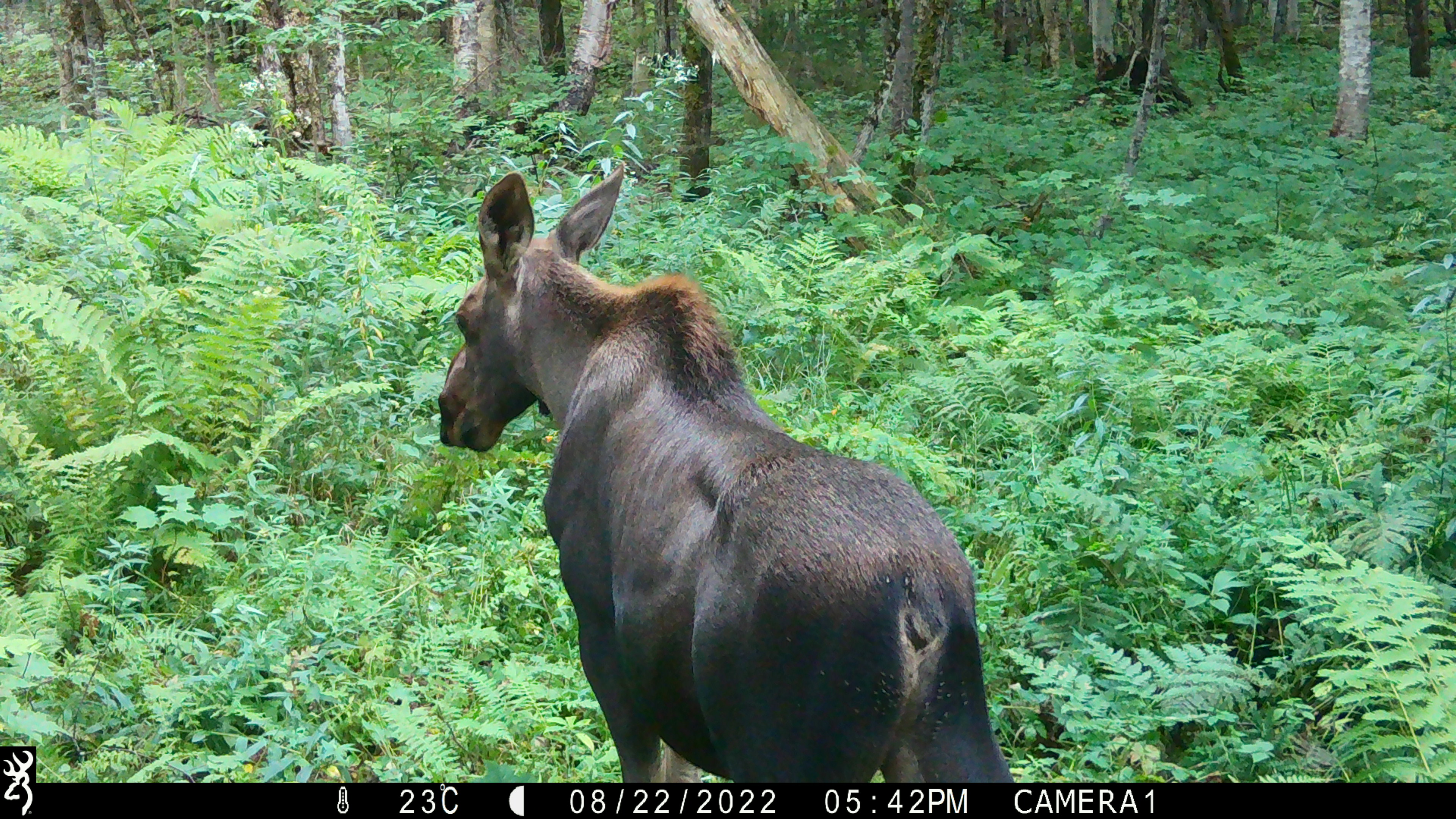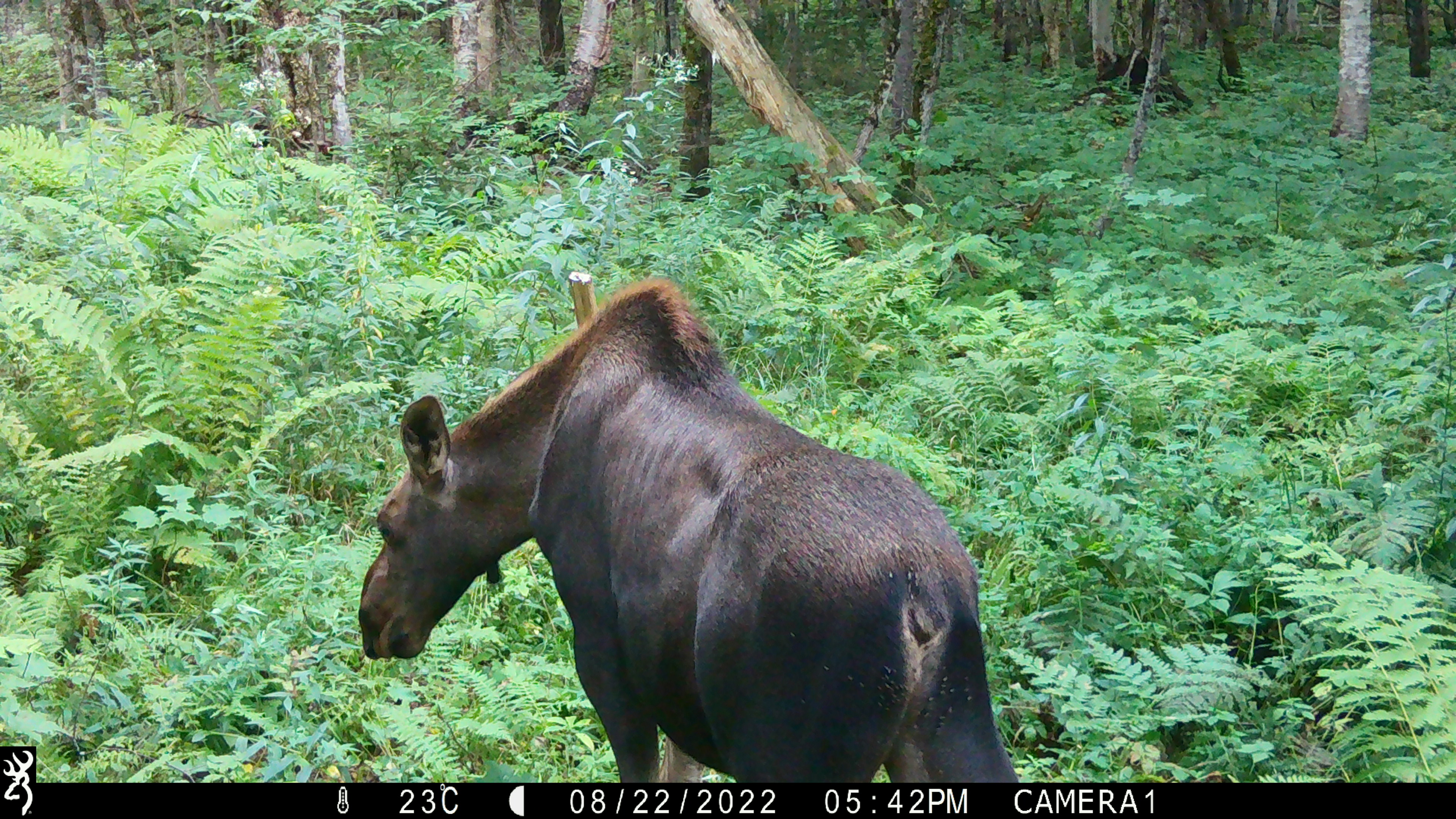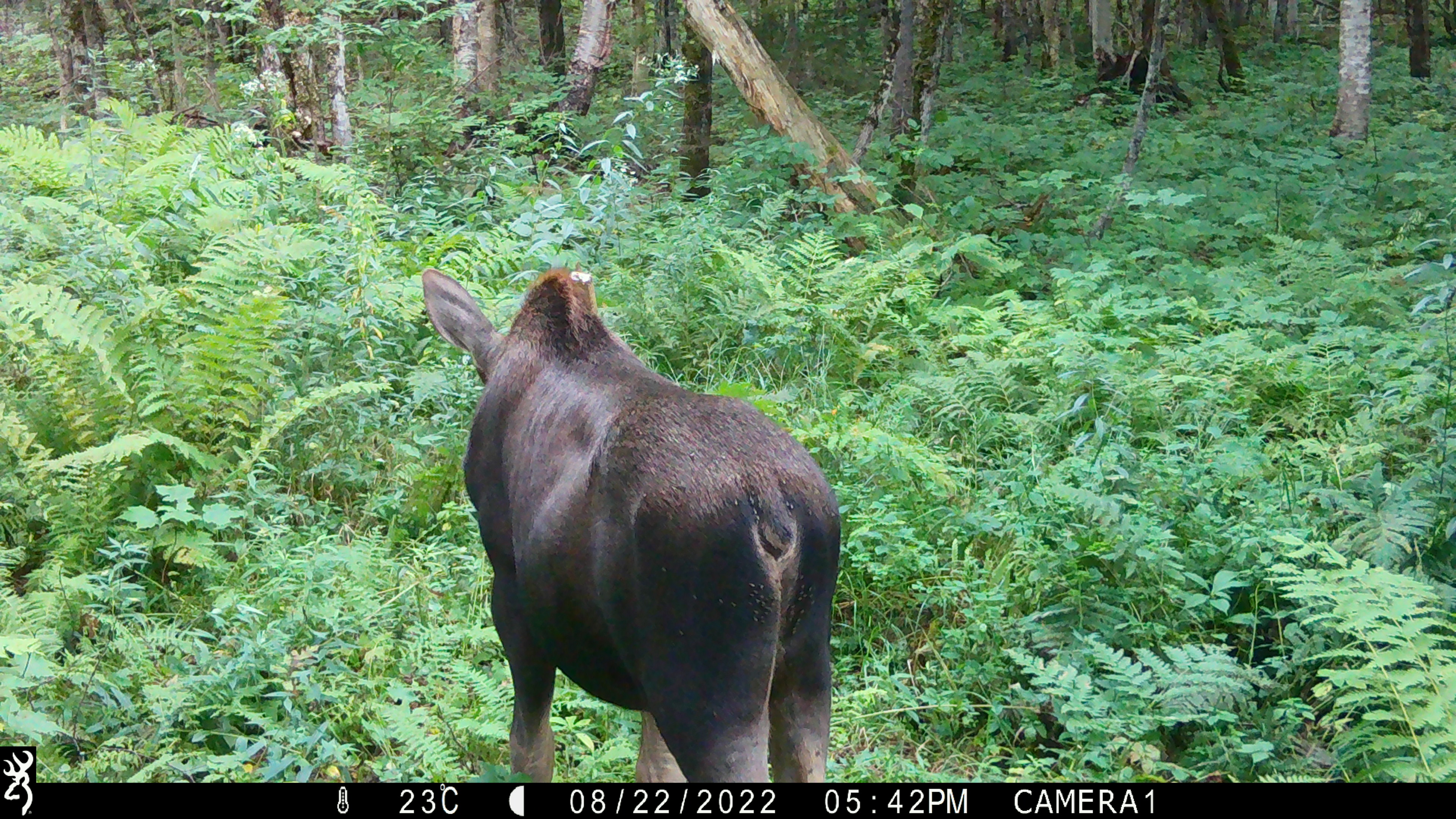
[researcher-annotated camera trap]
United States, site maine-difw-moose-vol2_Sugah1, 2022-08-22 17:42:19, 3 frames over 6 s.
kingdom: Animalia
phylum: Chordata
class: Mammalia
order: Artiodactyla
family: Cervidae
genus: Alces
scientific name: Alces alces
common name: moose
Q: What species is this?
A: Moose (Alces alces).